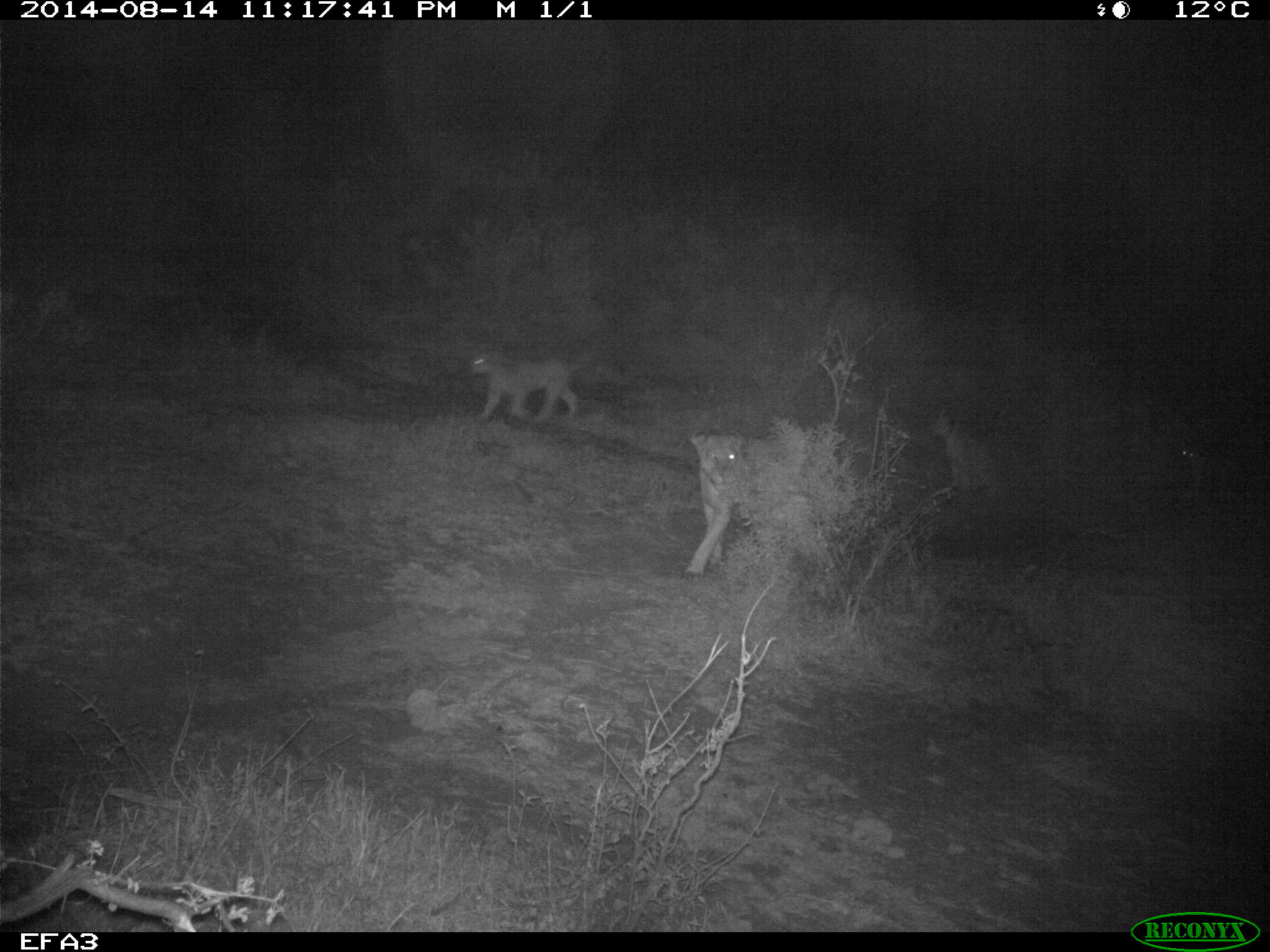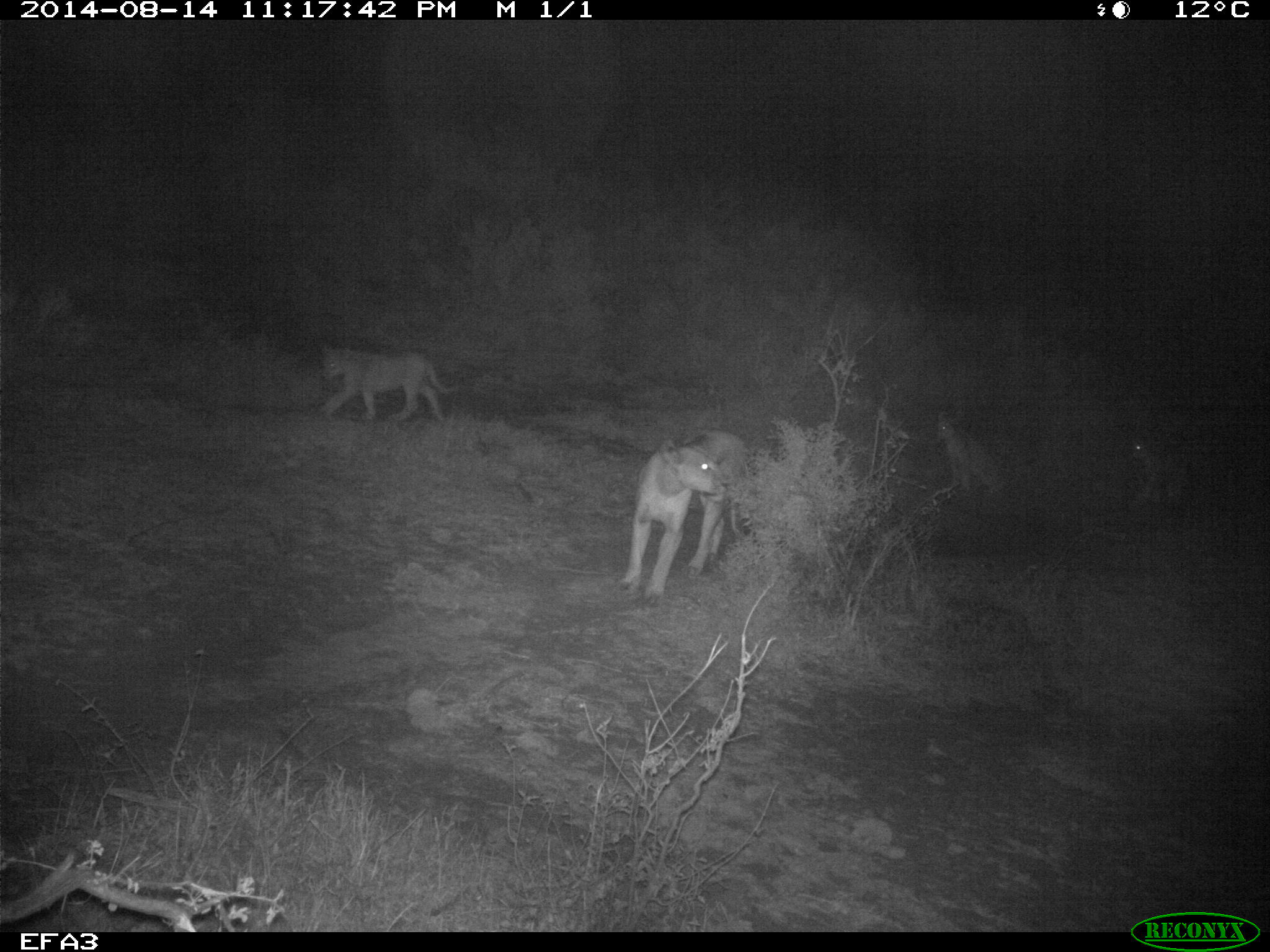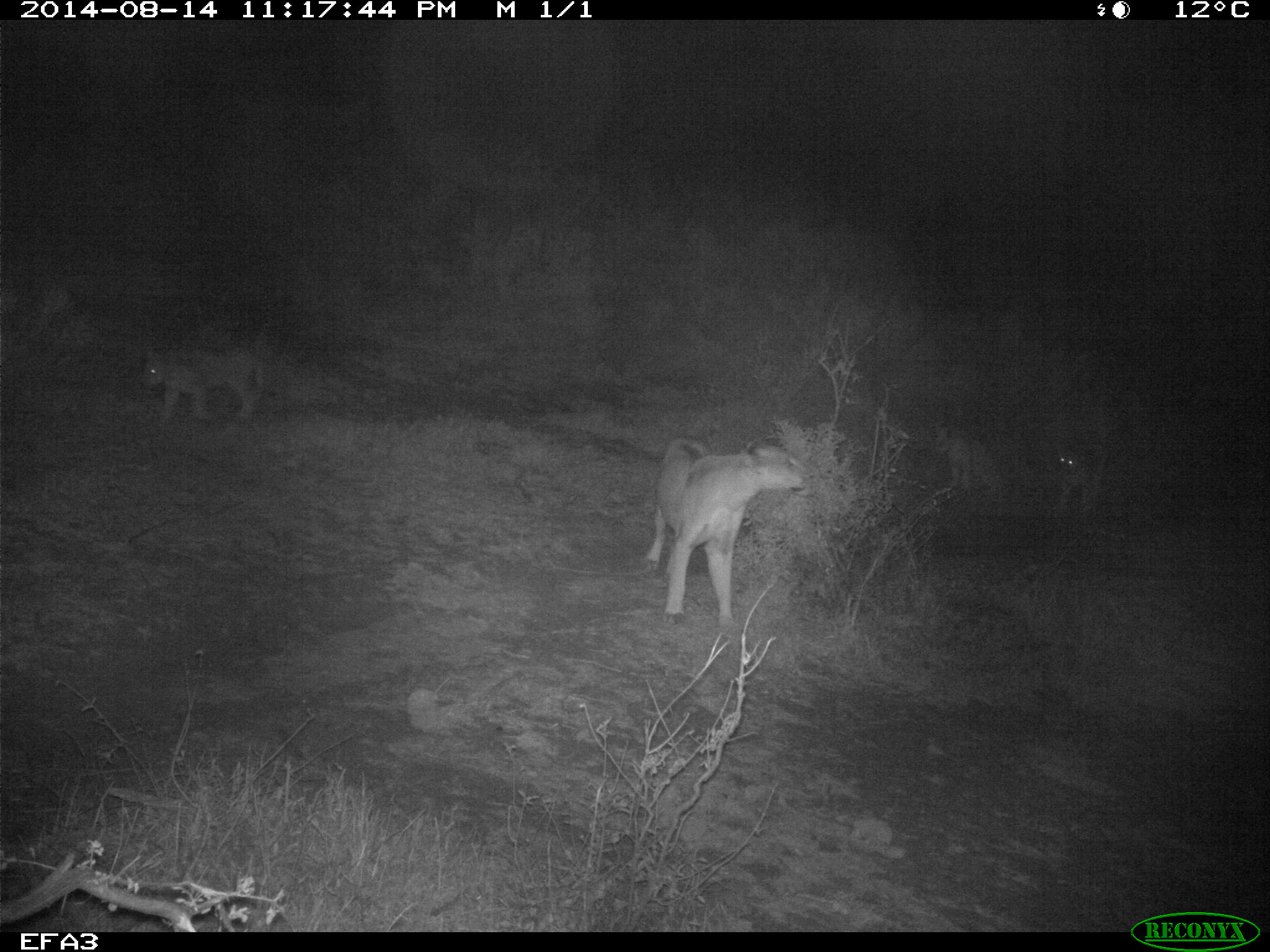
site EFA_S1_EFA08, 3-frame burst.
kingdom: Animalia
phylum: Chordata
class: Mammalia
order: Carnivora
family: Felidae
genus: Panthera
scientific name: Panthera leo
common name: lion cub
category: lioncub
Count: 3.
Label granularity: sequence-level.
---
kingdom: Animalia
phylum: Chordata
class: Mammalia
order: Carnivora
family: Felidae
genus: Panthera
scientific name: Panthera leo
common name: lion female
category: lionfemale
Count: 2.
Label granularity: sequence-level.